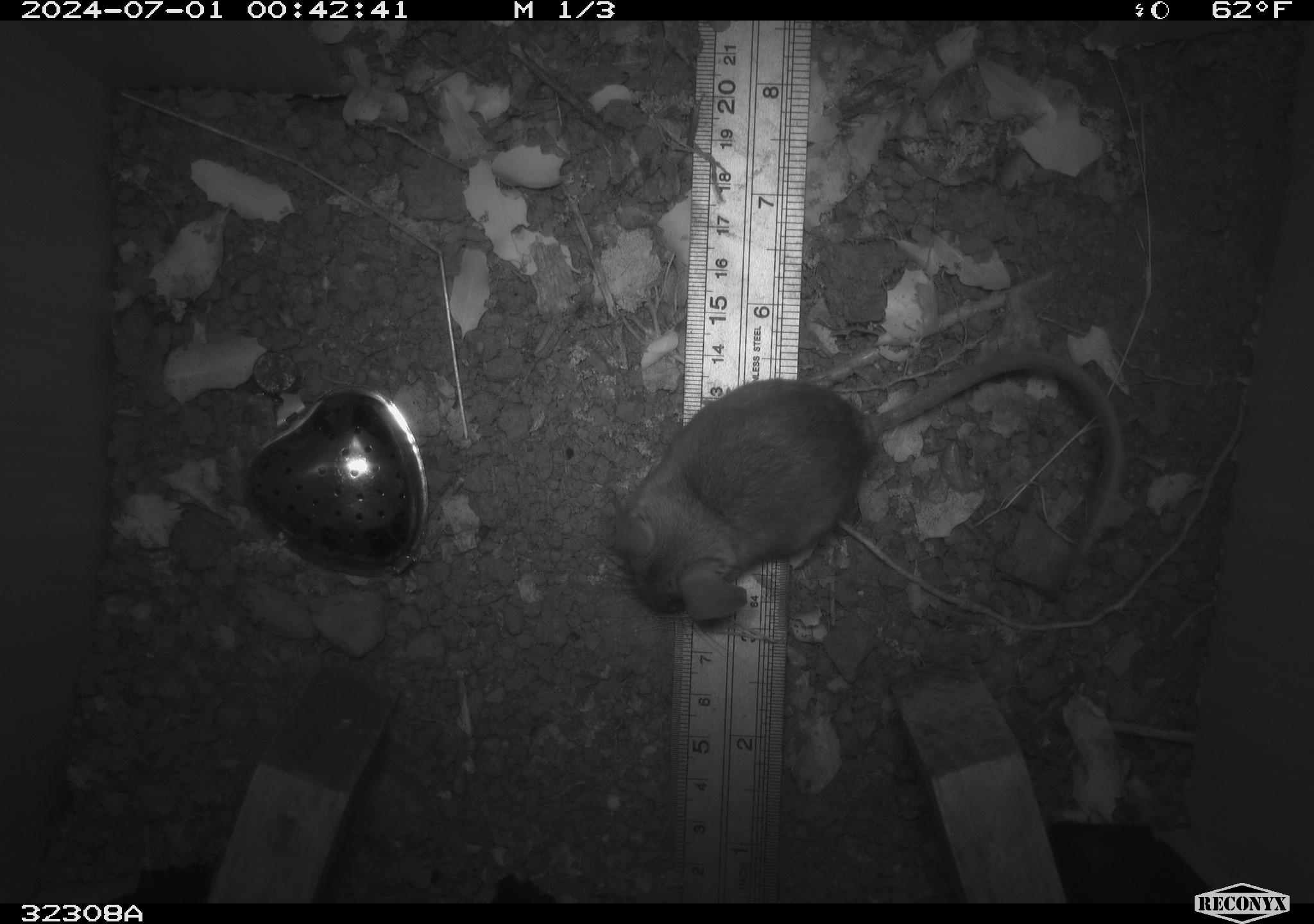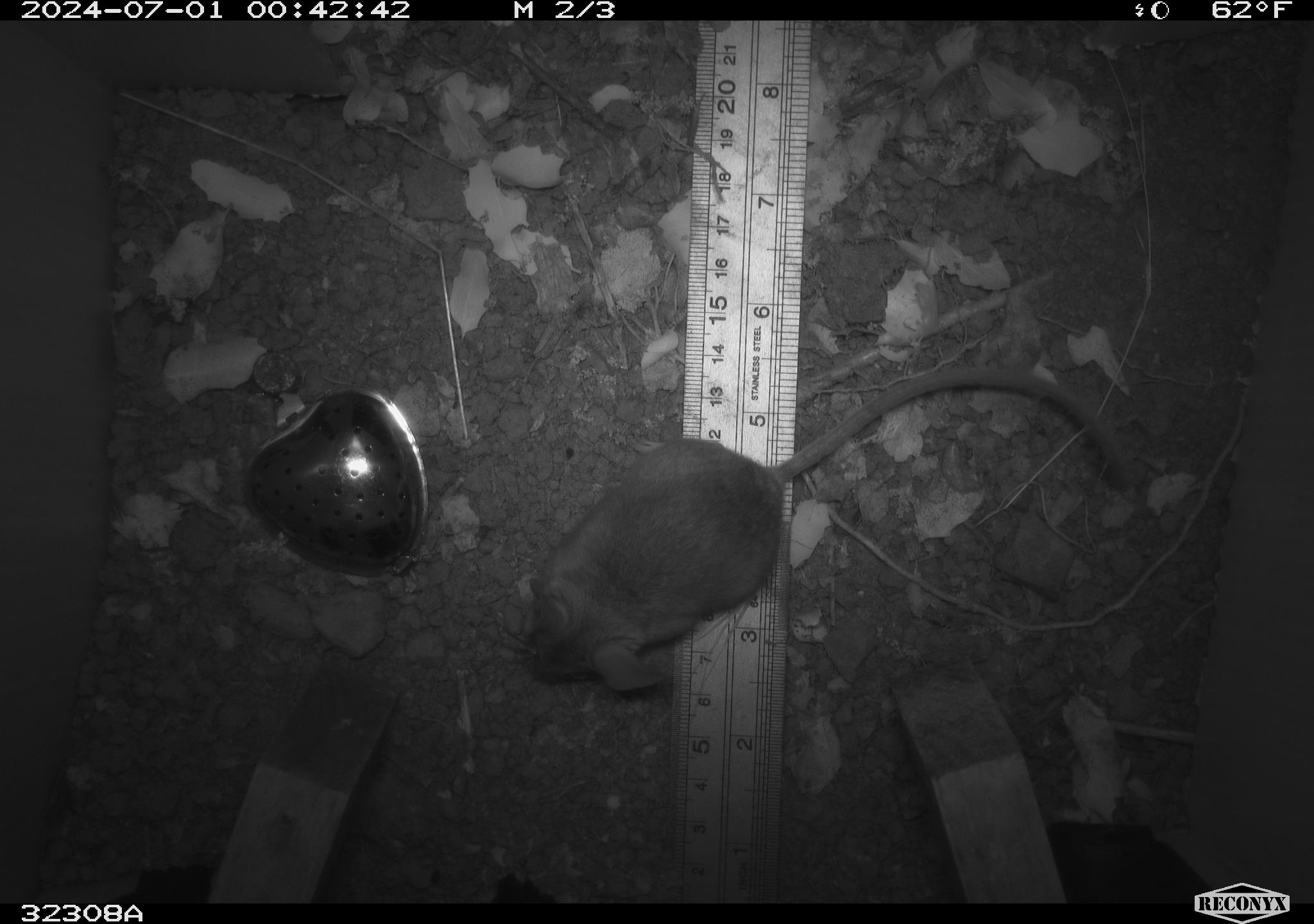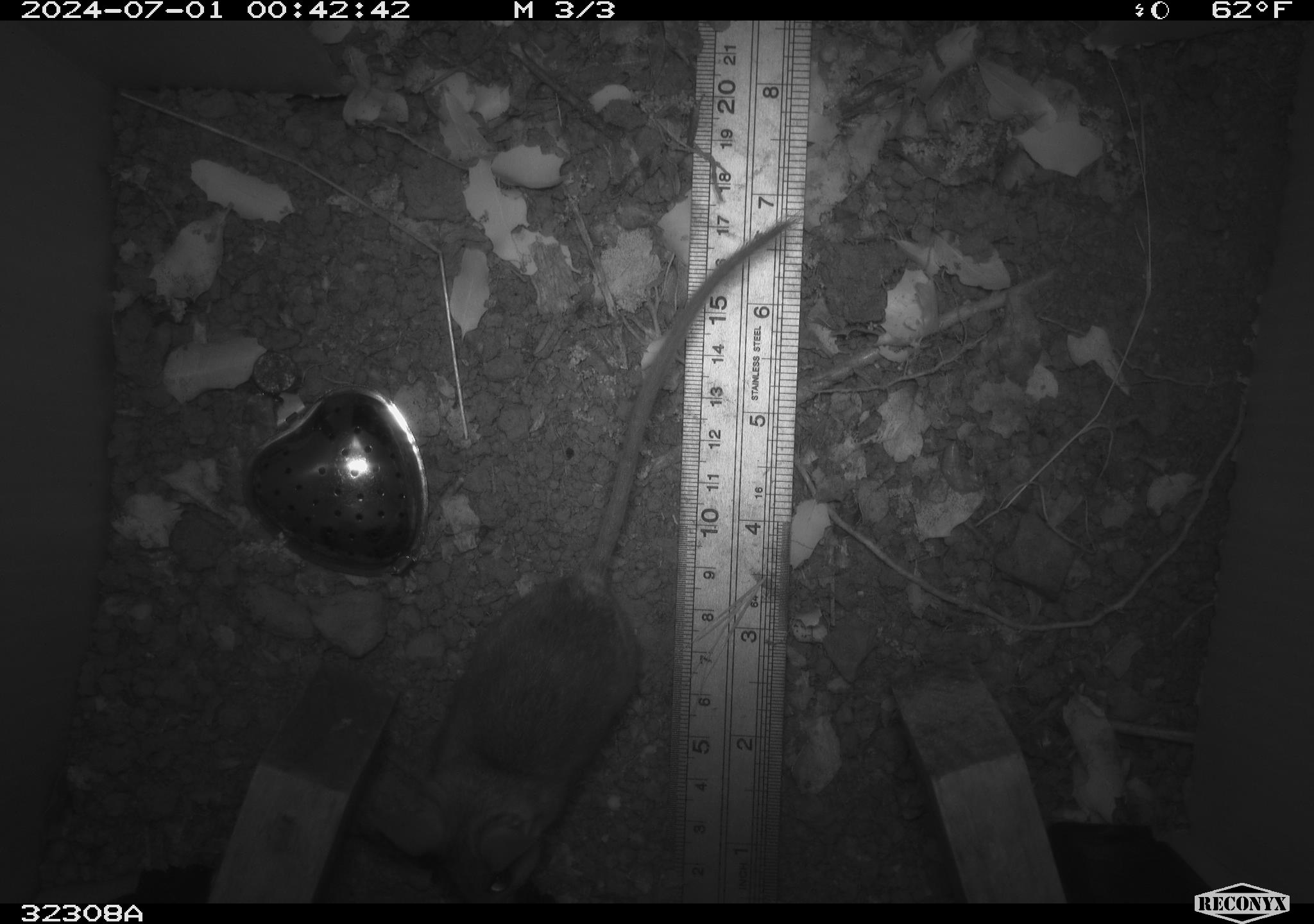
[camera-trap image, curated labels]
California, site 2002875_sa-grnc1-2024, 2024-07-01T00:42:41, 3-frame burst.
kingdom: Animalia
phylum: Chordata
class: Mammalia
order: Rodentia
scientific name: Rodentia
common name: rodent